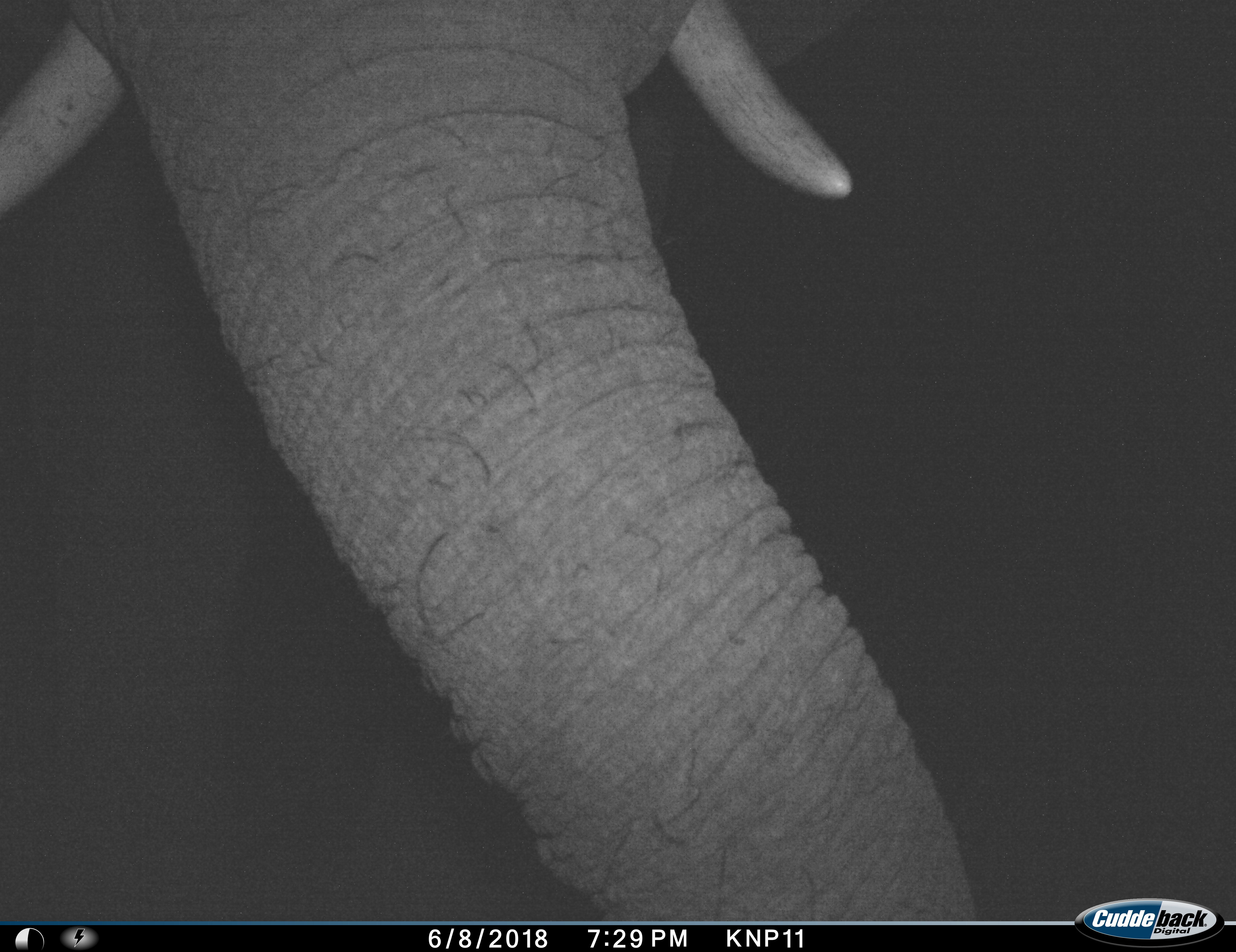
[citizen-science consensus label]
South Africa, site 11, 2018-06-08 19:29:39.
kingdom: Animalia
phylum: Chordata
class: Mammalia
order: Proboscidea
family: Elephantidae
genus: Loxodonta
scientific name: Loxodonta africana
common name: african bush elephant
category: elephant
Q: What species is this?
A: Elephant (african bush elephant) (Loxodonta africana).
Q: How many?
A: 1.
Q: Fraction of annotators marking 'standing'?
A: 80%.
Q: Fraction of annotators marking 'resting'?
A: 0%.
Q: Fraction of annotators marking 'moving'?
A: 20%.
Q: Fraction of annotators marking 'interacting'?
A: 0%.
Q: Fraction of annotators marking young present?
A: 0%.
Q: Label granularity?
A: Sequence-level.